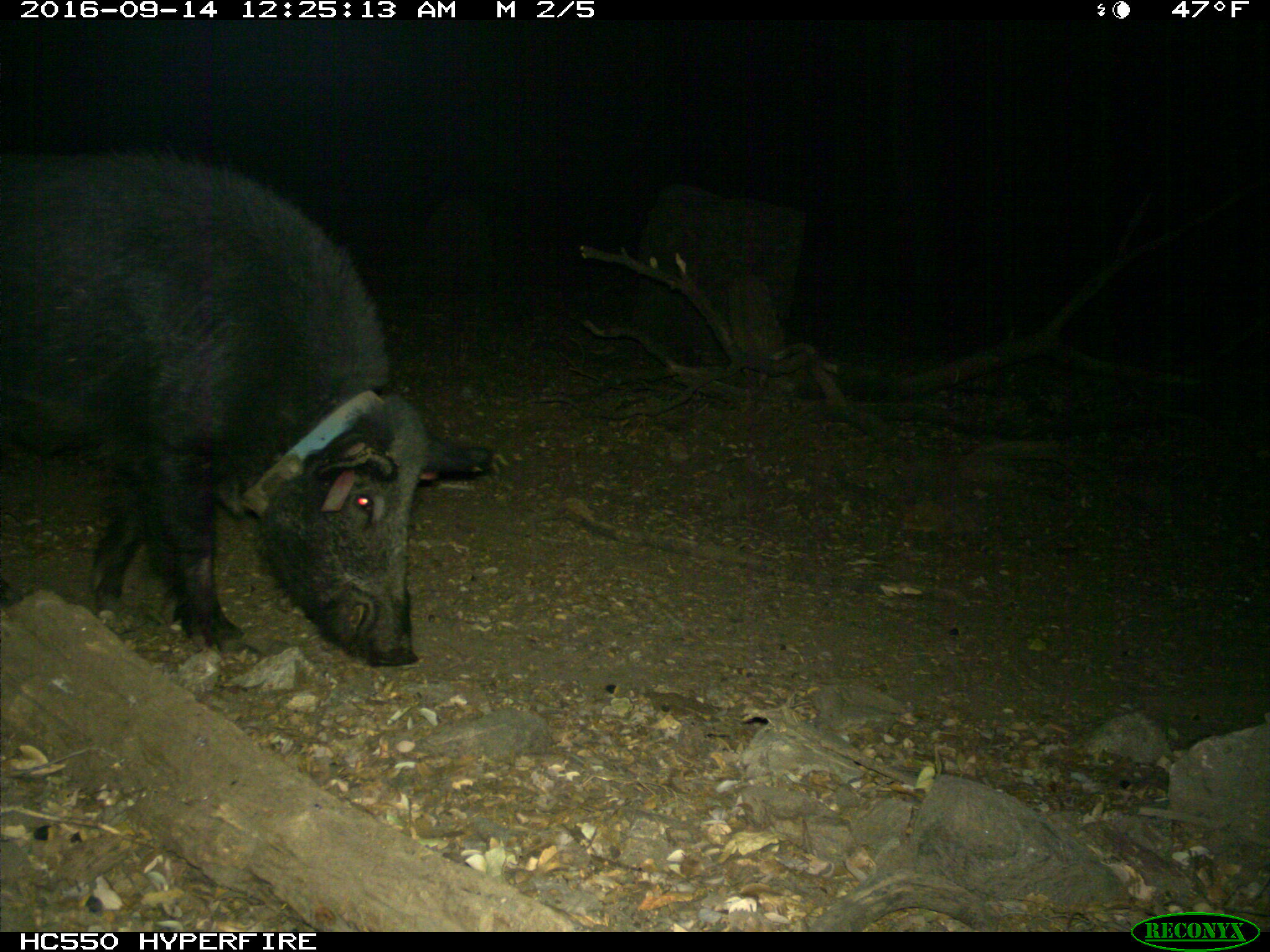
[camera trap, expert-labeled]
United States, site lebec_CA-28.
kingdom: Animalia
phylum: Chordata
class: Mammalia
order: Artiodactyla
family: Suidae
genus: Sus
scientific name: Sus scrofa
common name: wild boar